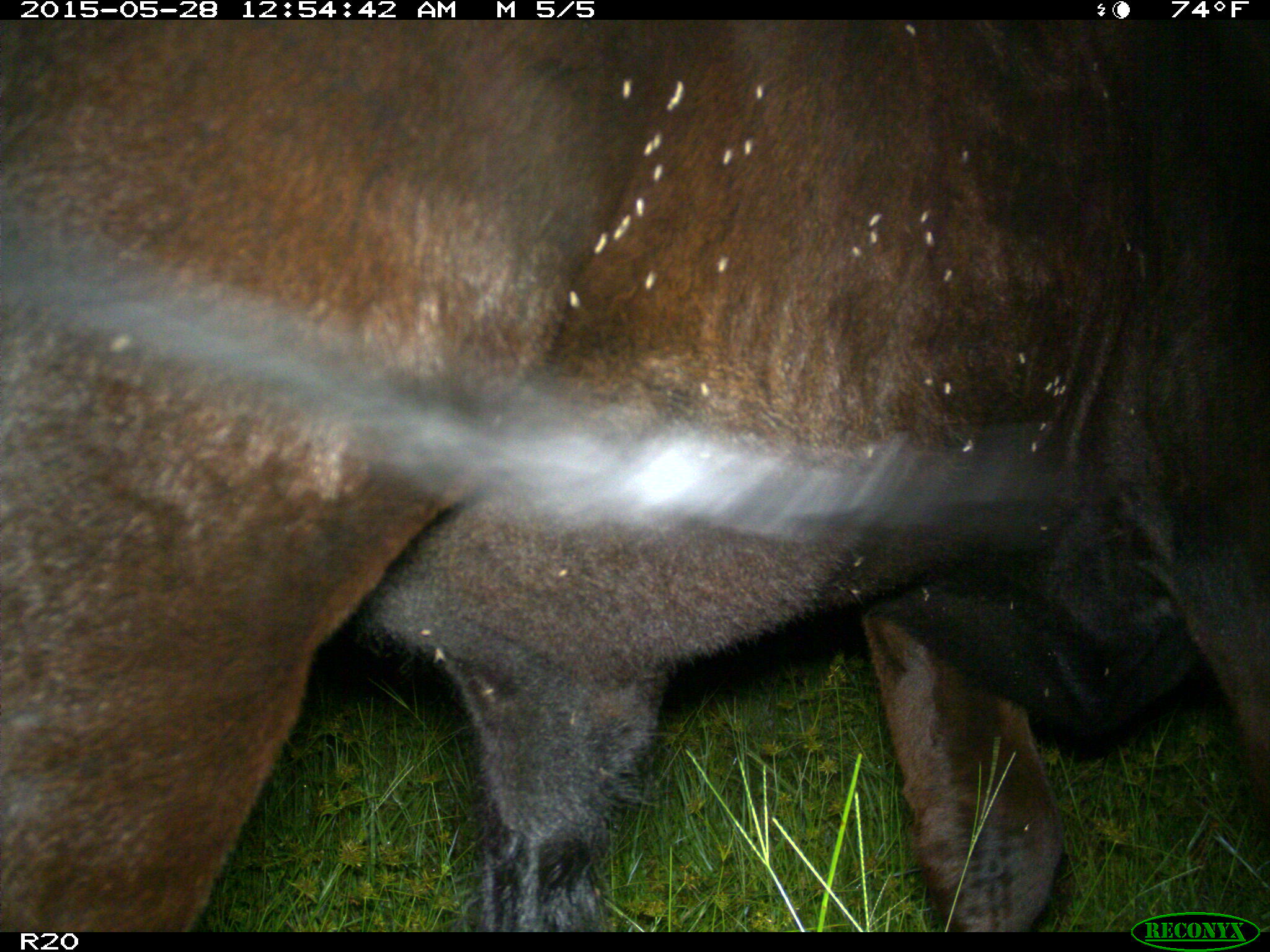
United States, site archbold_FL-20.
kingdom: Animalia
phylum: Chordata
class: Mammalia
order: Artiodactyla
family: Bovidae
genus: Bos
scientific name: Bos taurus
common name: domestic cow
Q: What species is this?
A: Bos taurus (domestic cow).